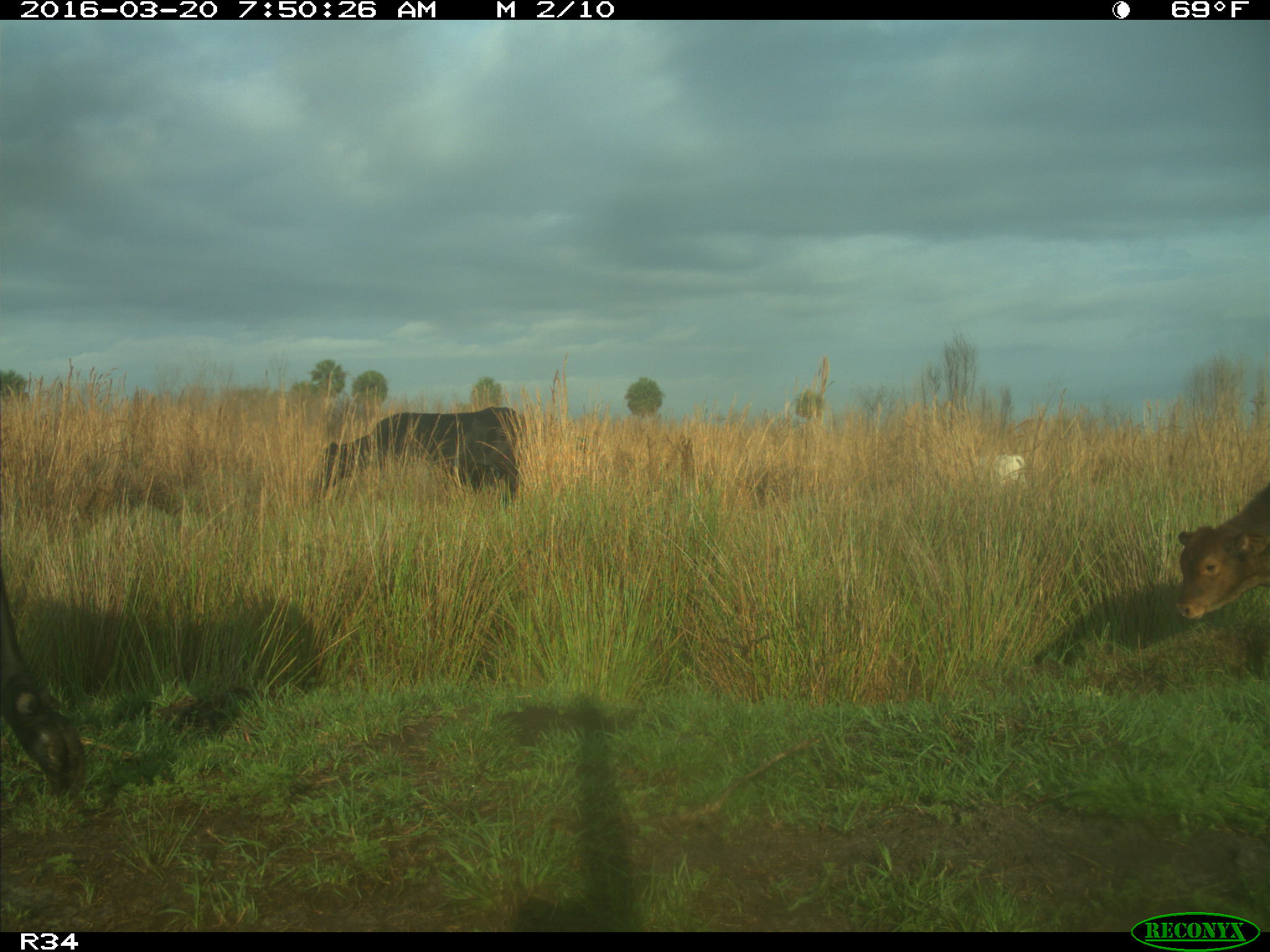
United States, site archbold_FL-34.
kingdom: Animalia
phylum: Chordata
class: Mammalia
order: Artiodactyla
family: Bovidae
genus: Bos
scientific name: Bos taurus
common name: domestic cow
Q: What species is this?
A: Bos taurus (domestic cow).